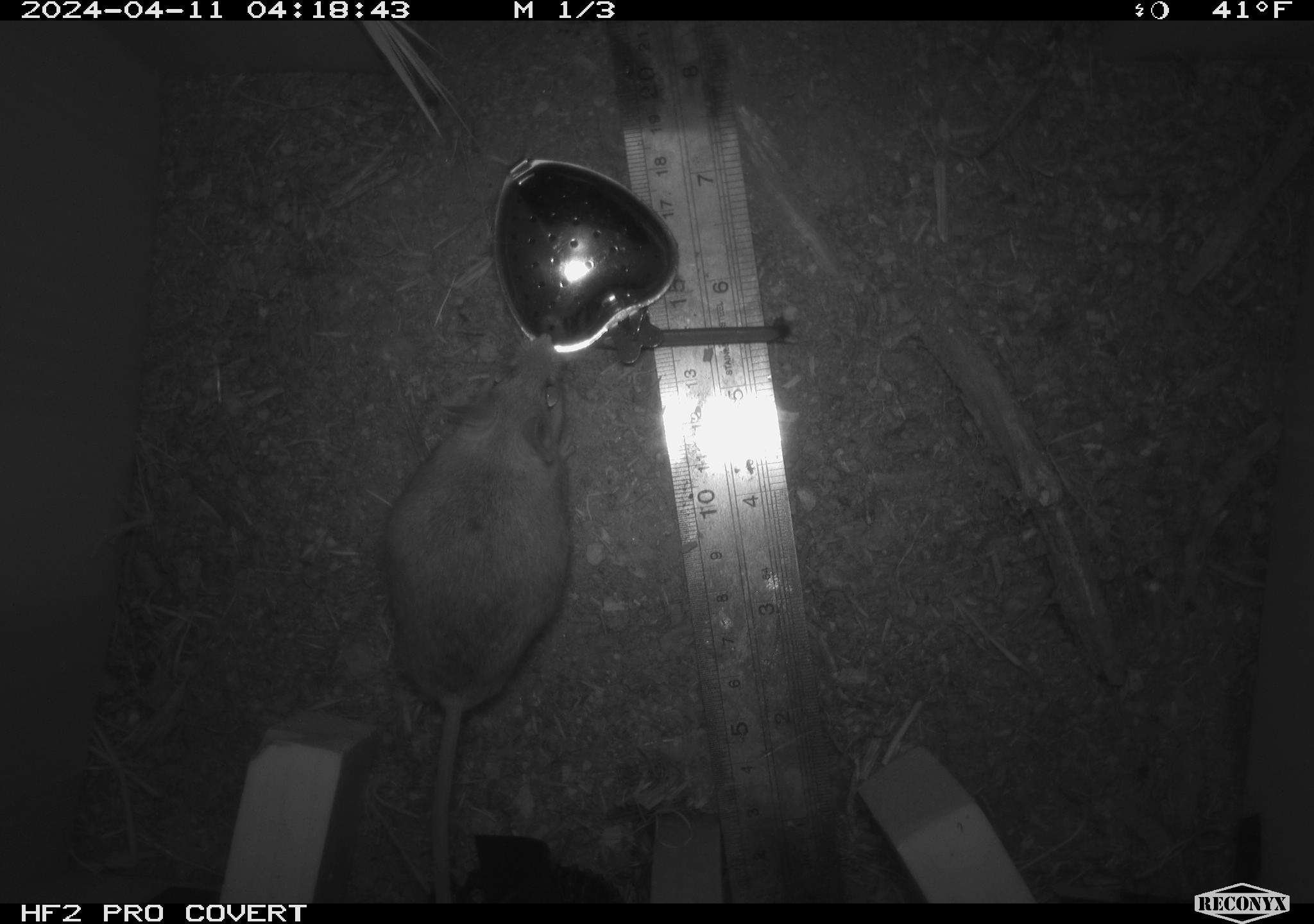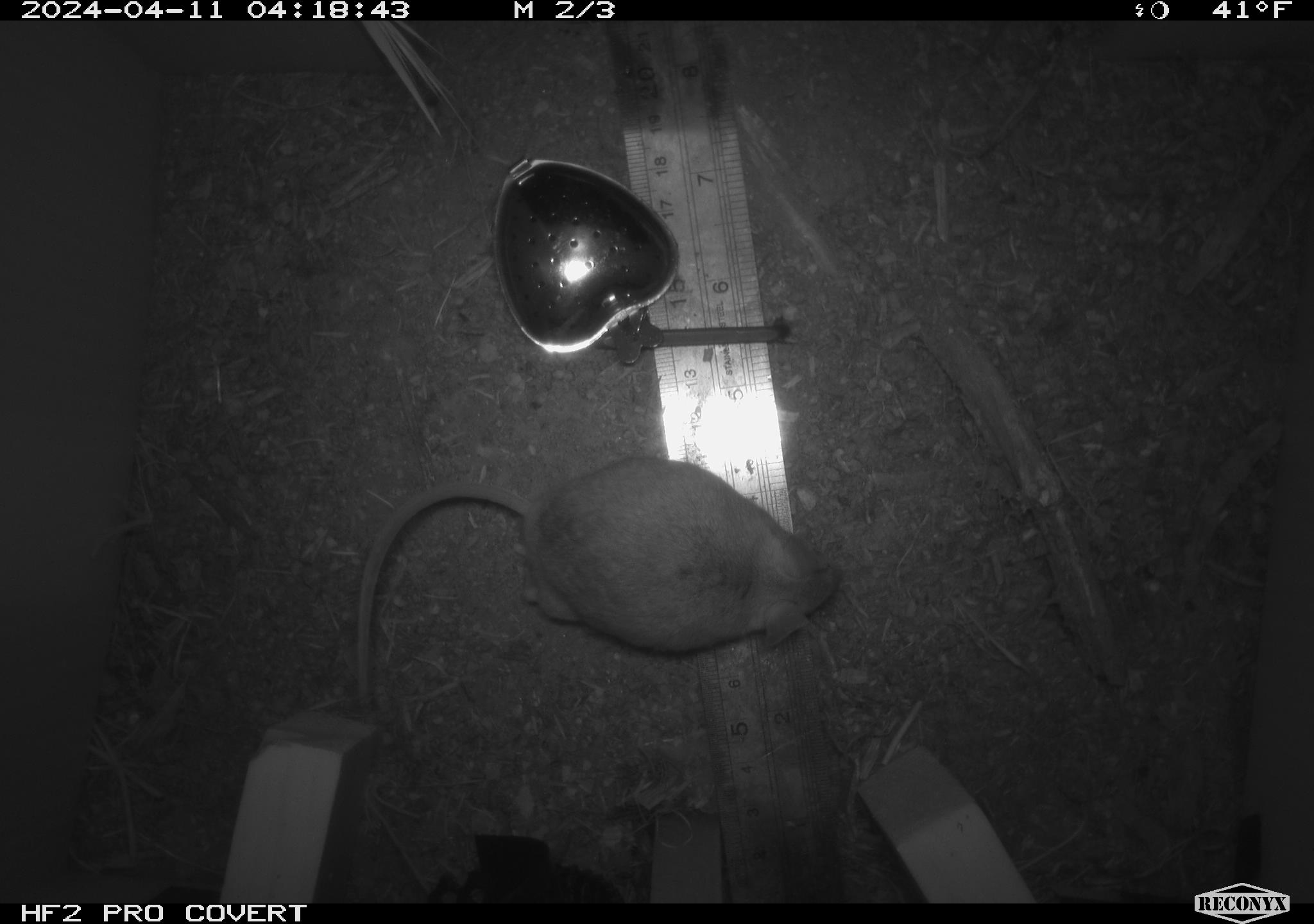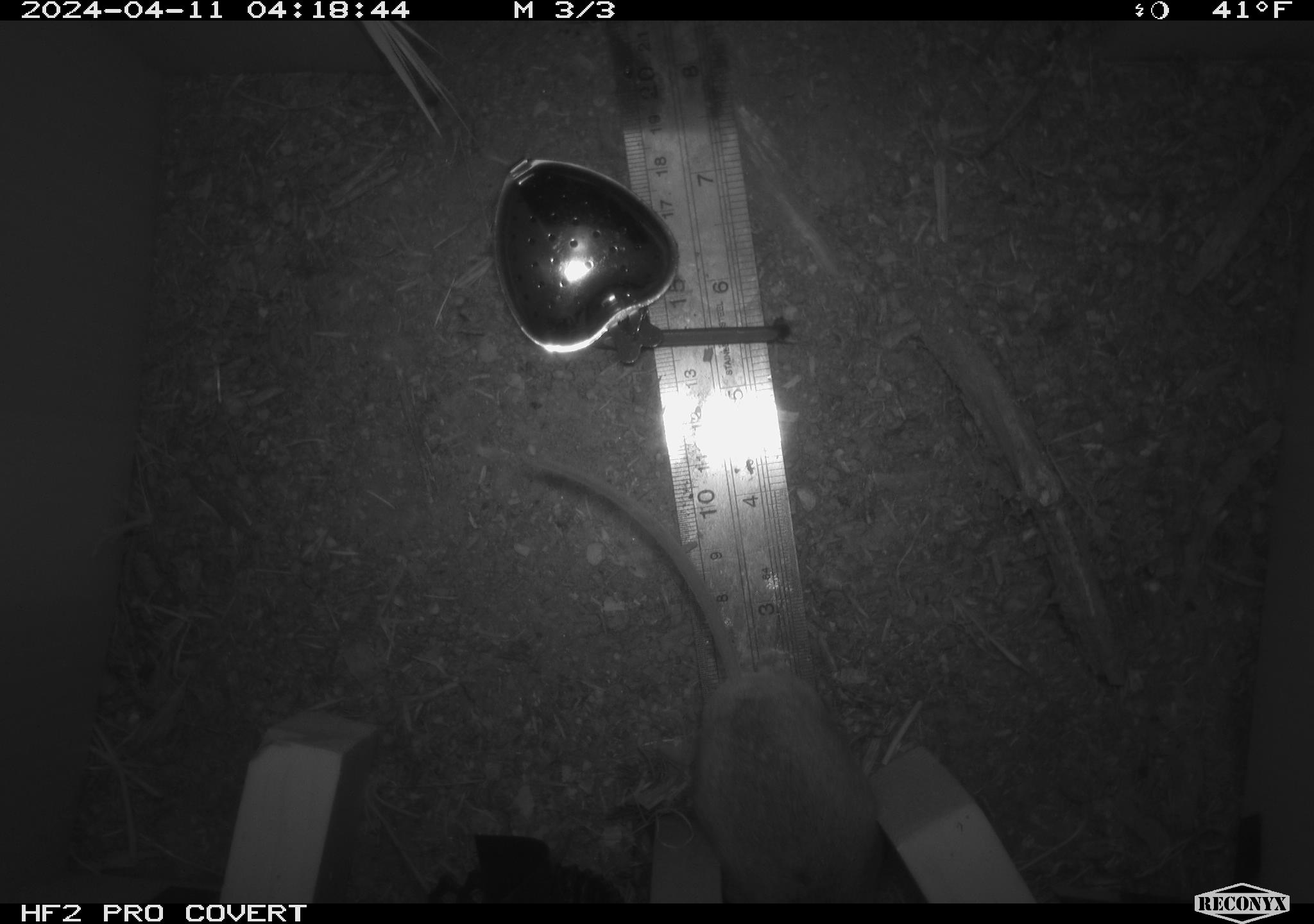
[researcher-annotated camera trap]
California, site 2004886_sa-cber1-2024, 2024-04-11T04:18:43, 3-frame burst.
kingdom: Animalia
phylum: Chordata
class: Mammalia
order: Rodentia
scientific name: Rodentia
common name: mouse species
Mouse species (Rodentia).